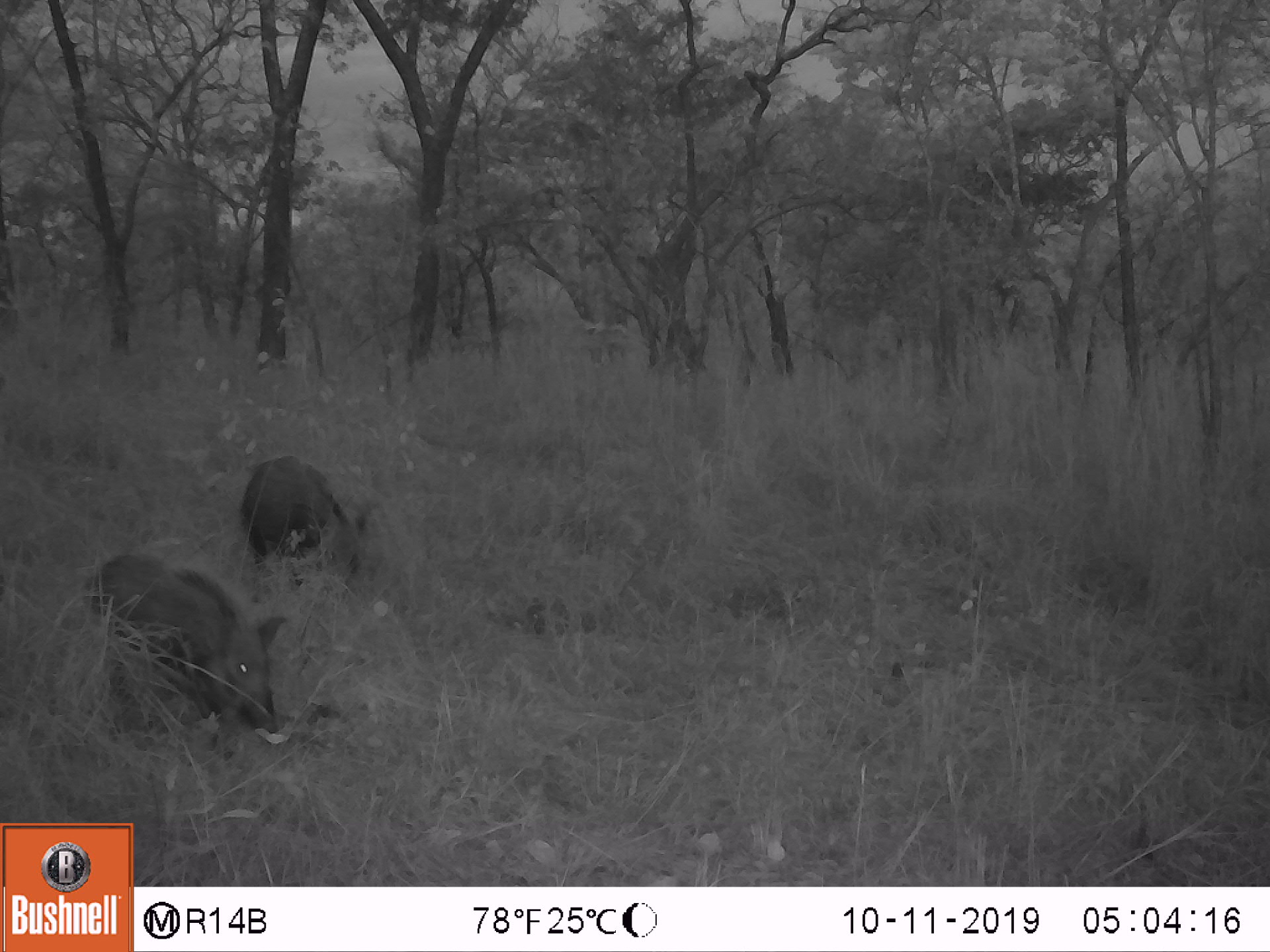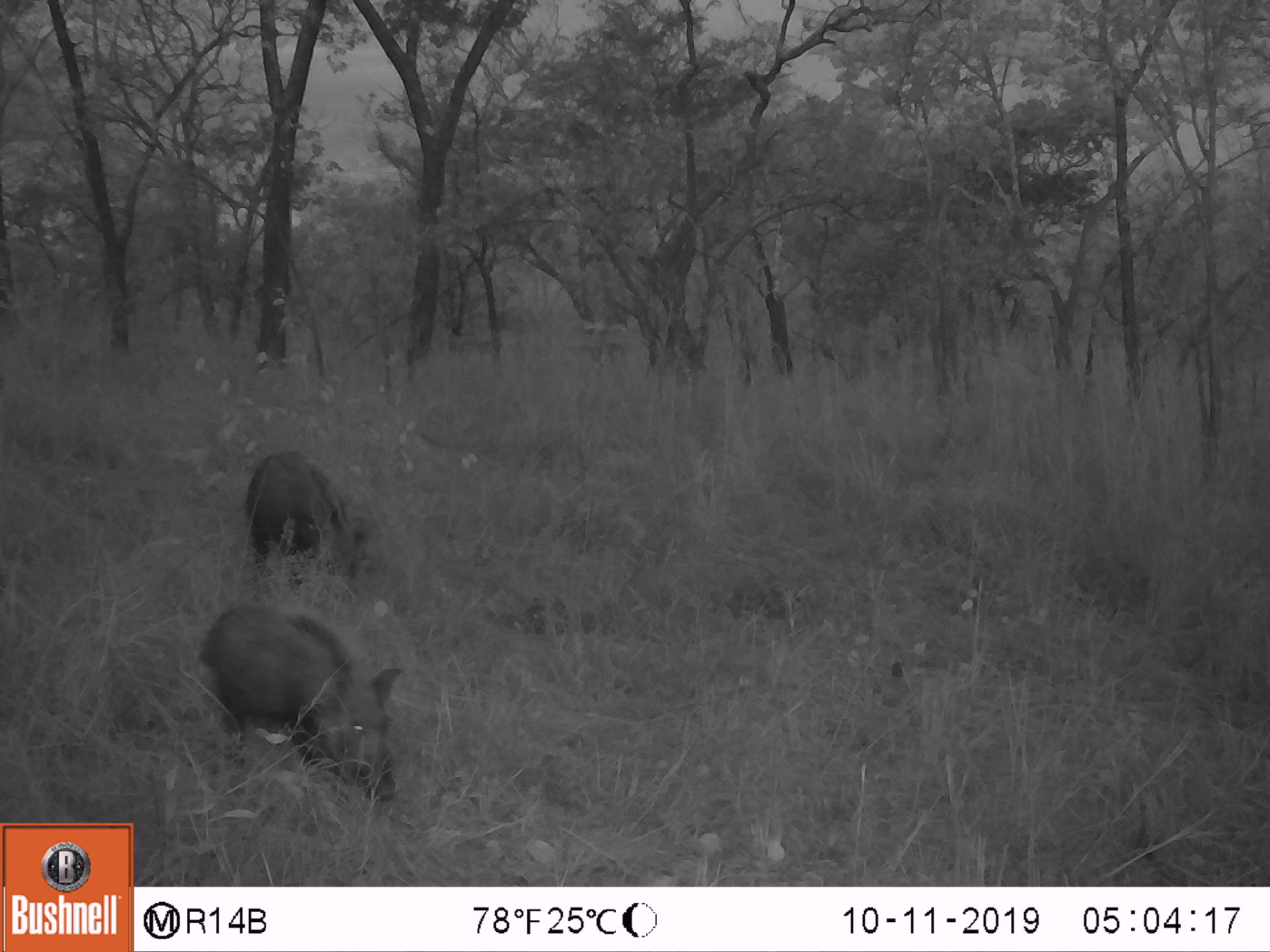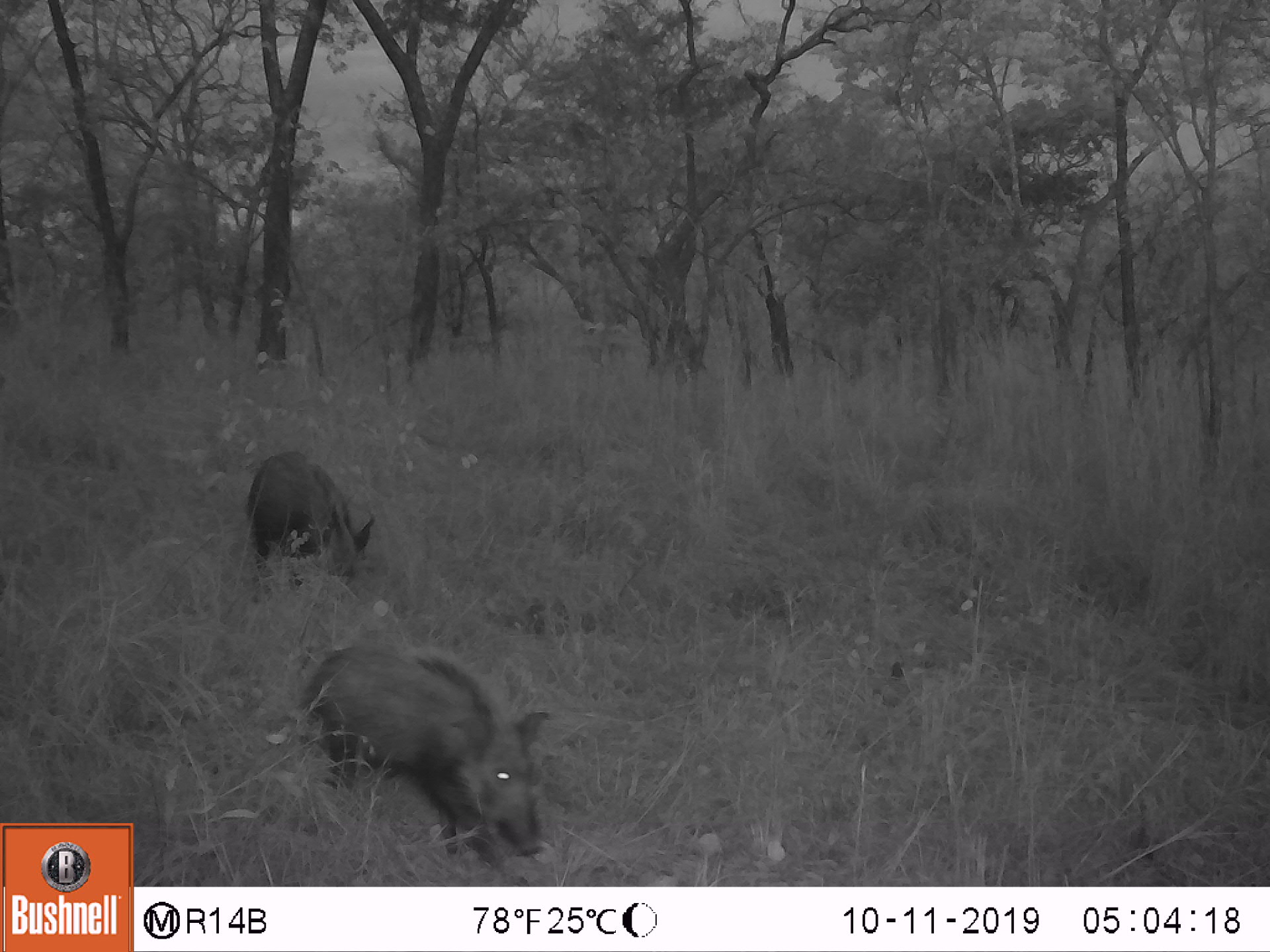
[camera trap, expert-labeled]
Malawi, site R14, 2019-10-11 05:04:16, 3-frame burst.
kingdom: Animalia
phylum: Chordata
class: Mammalia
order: Artiodactyla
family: Suidae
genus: Potamochoerus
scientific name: Potamochoerus larvatus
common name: bushpig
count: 2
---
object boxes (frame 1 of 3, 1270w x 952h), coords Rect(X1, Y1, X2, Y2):
bushpig: Rect(87, 554, 284, 737); Rect(246, 453, 365, 583)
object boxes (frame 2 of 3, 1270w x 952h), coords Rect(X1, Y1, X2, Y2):
bushpig: Rect(200, 597, 399, 802); Rect(249, 445, 371, 590)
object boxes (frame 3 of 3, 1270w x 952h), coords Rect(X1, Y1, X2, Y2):
bushpig: Rect(301, 645, 546, 865); Rect(244, 445, 377, 597)